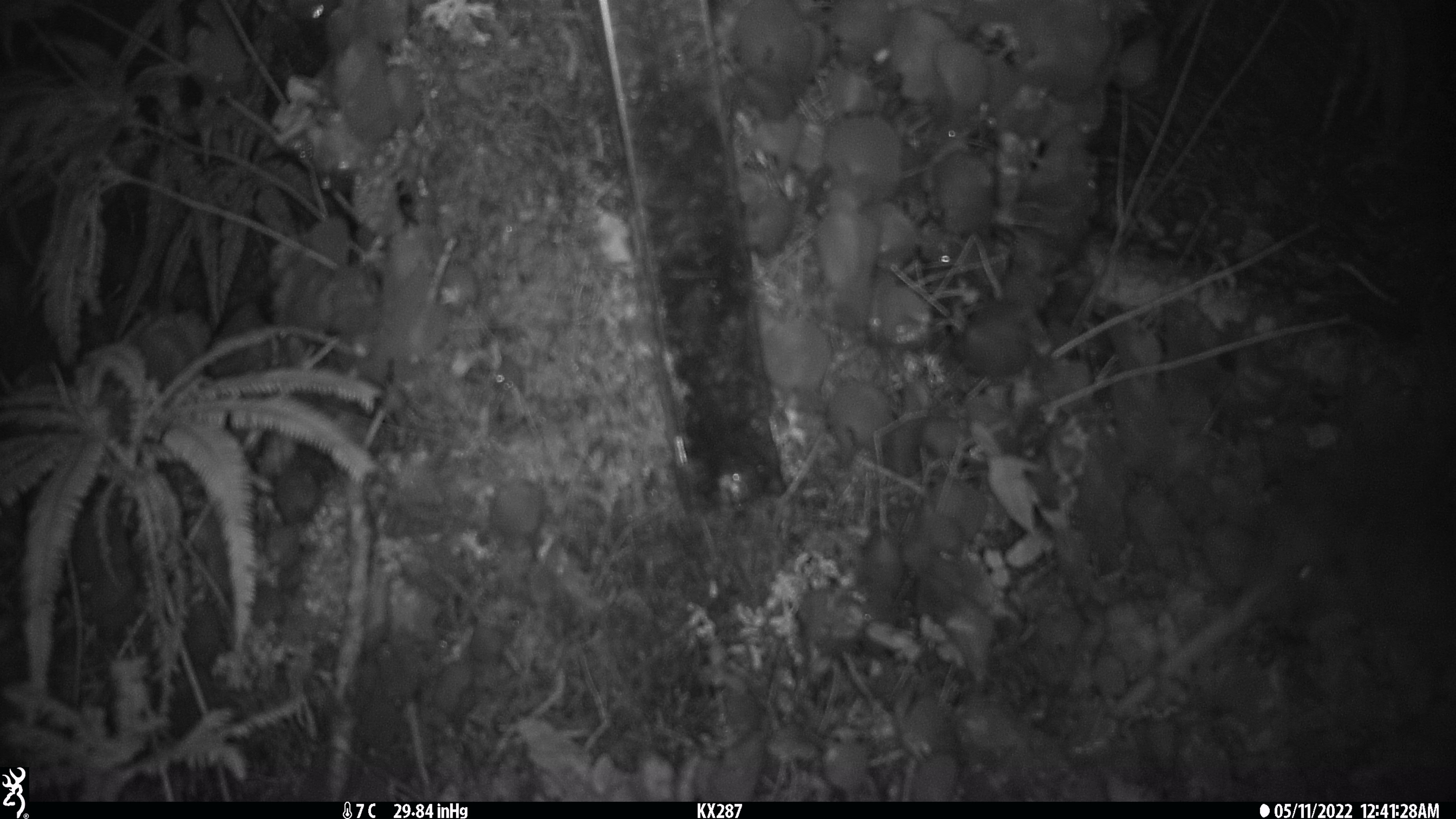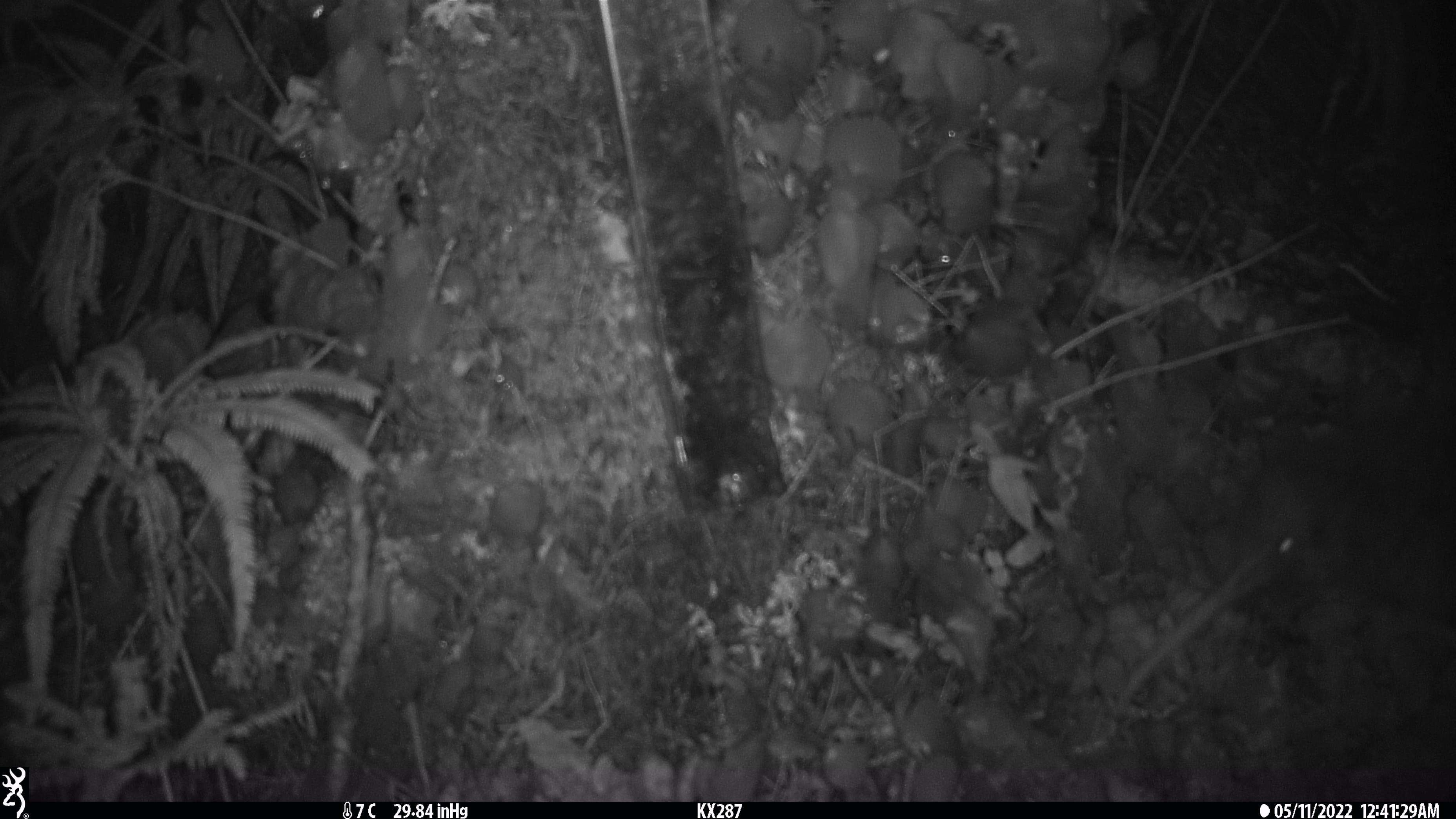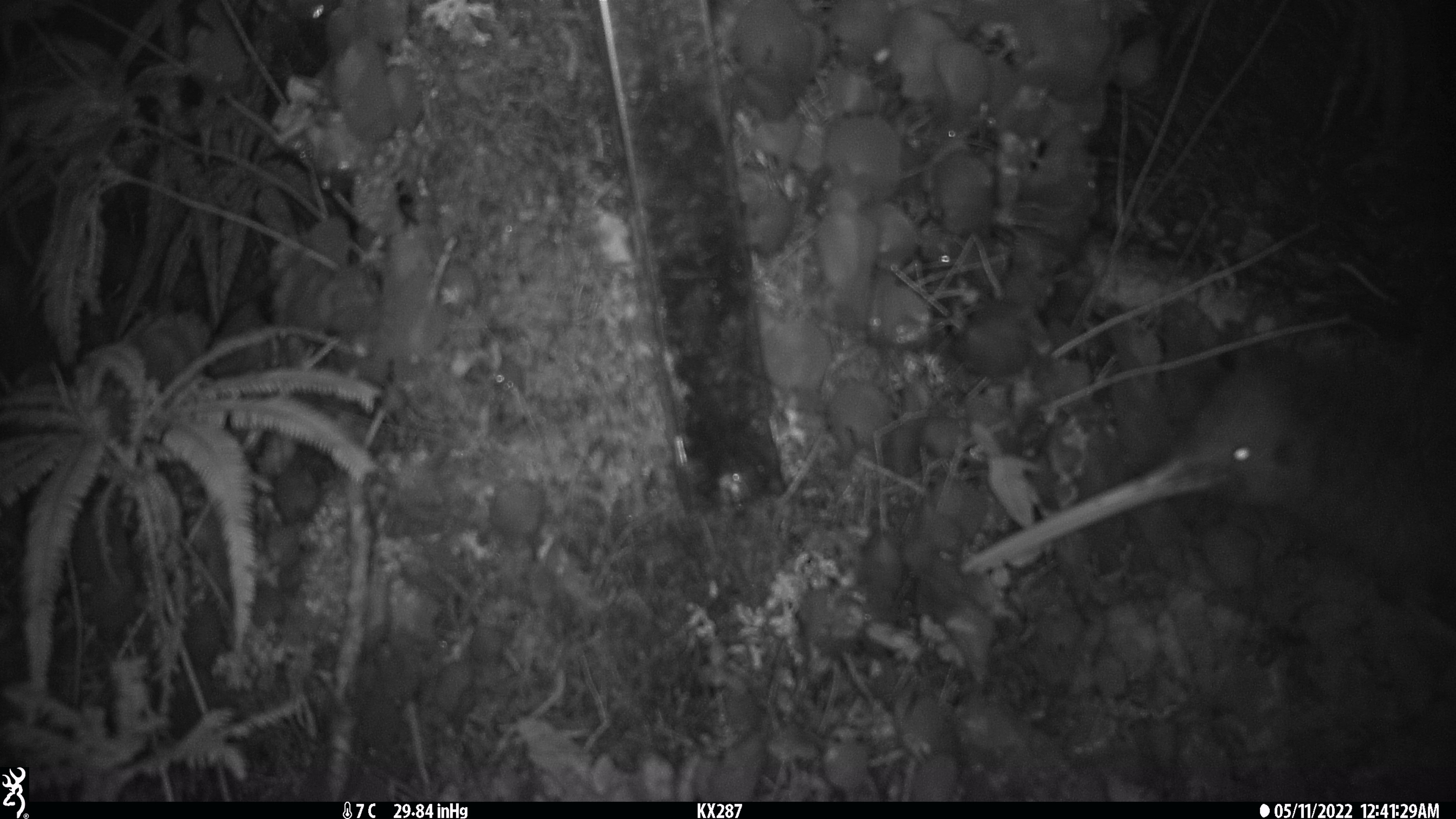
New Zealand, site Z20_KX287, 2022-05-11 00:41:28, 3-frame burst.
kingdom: Animalia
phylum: Chordata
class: Aves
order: Apterygiformes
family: Apterygidae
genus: Apteryx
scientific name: Apteryx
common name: kiwi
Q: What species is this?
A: Kiwi (Apteryx).